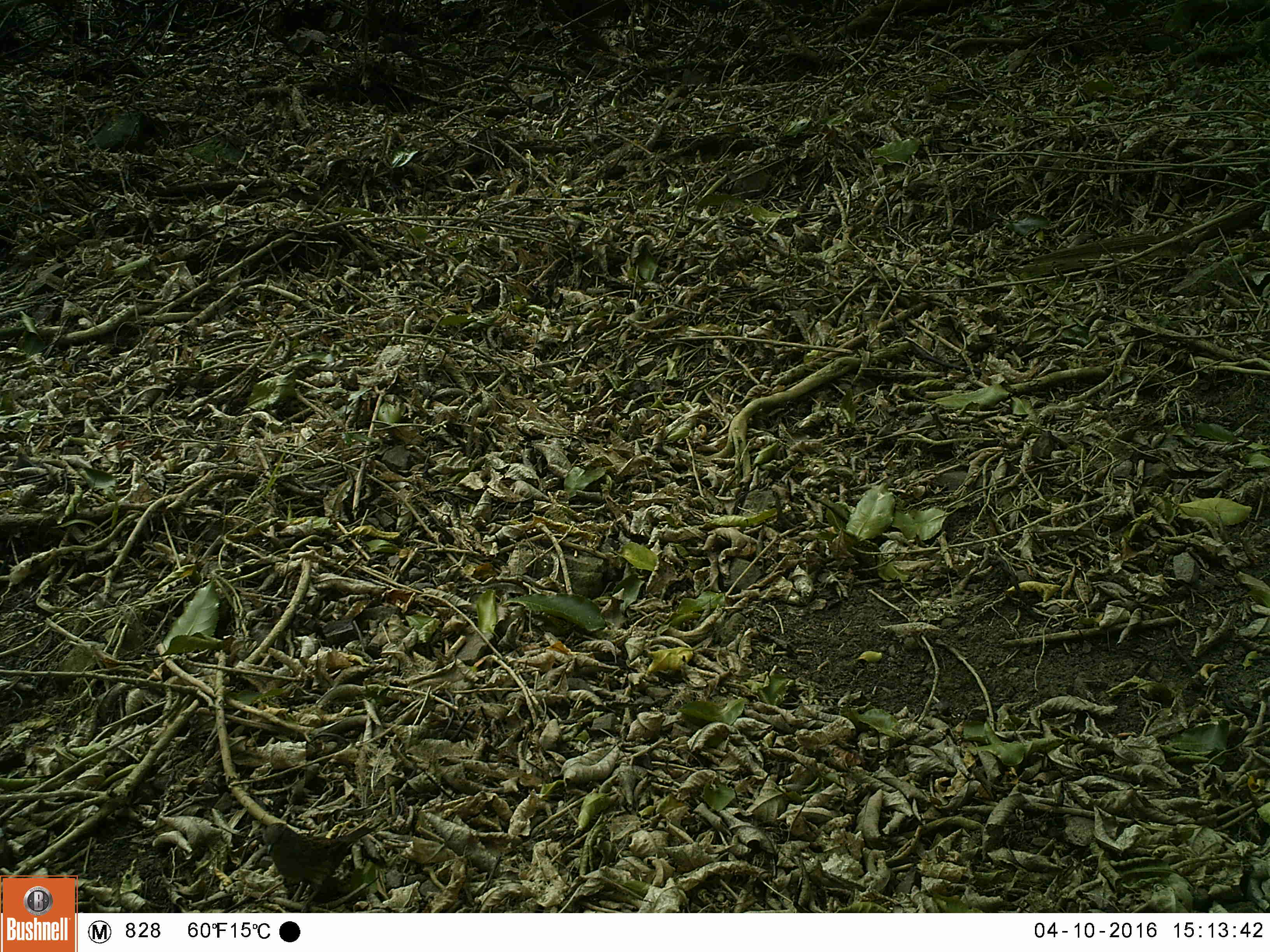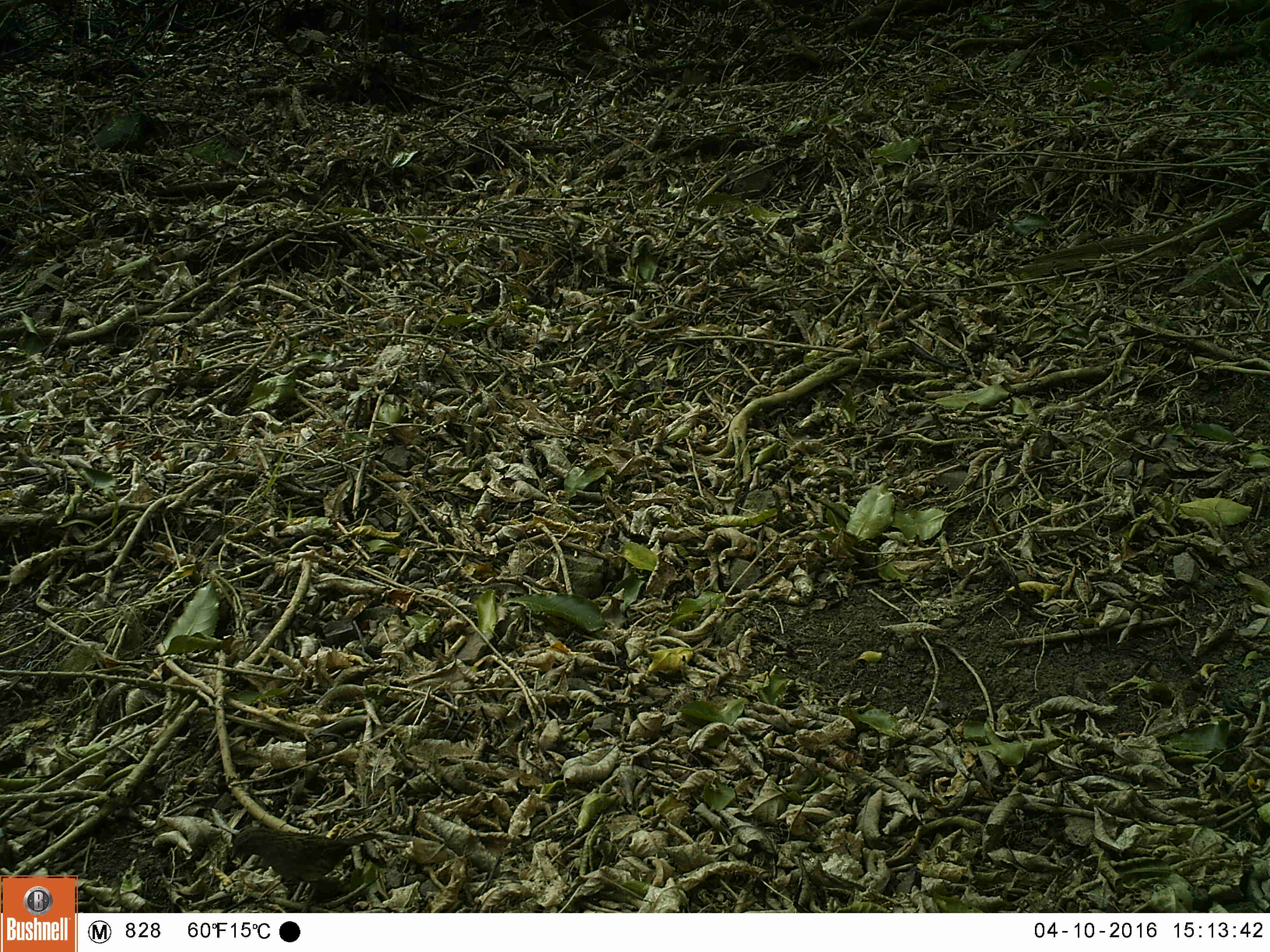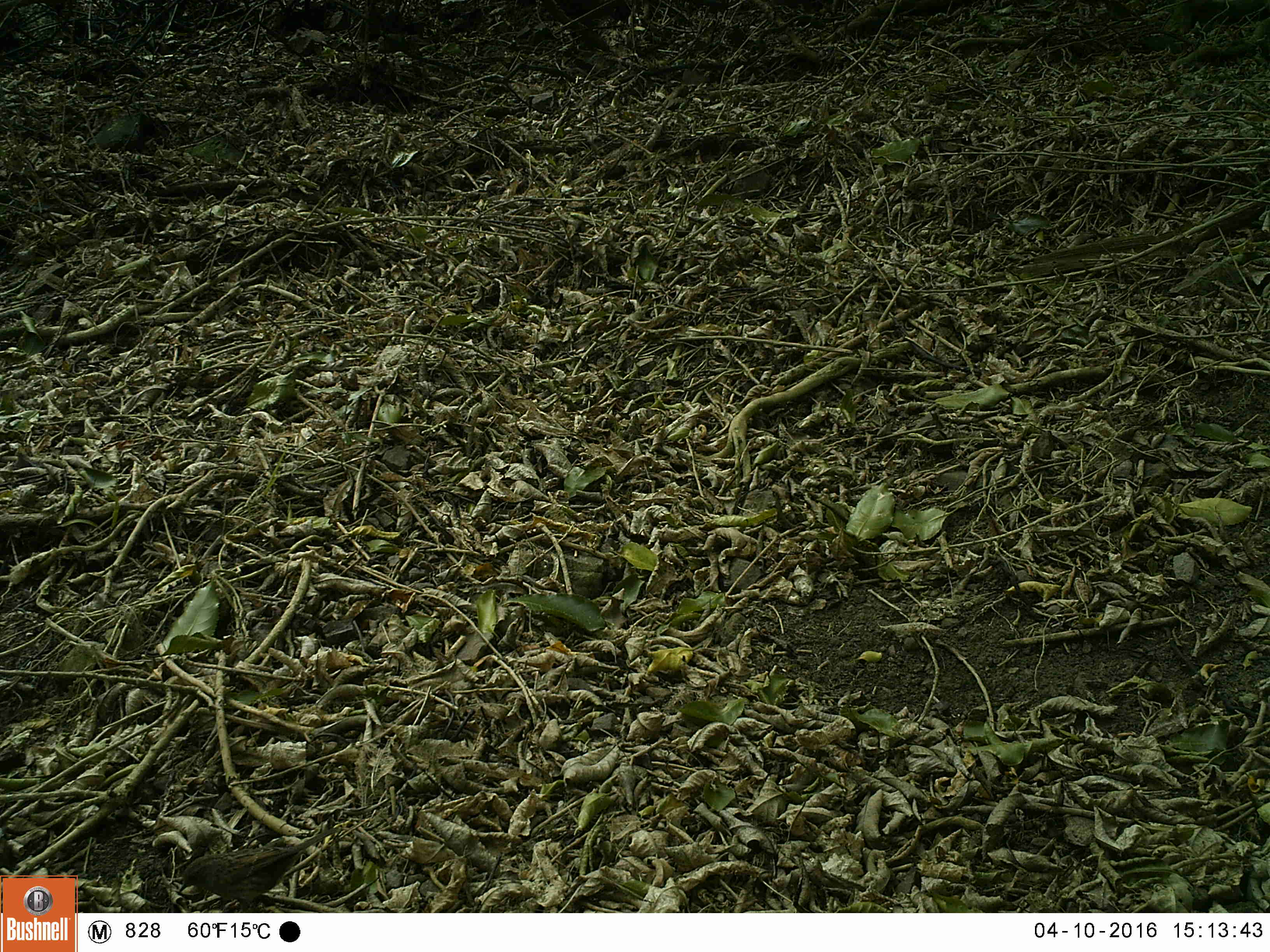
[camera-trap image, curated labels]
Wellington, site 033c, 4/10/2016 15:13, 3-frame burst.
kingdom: Animalia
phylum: Chordata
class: Aves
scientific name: Aves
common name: bird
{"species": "bird (Aves)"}